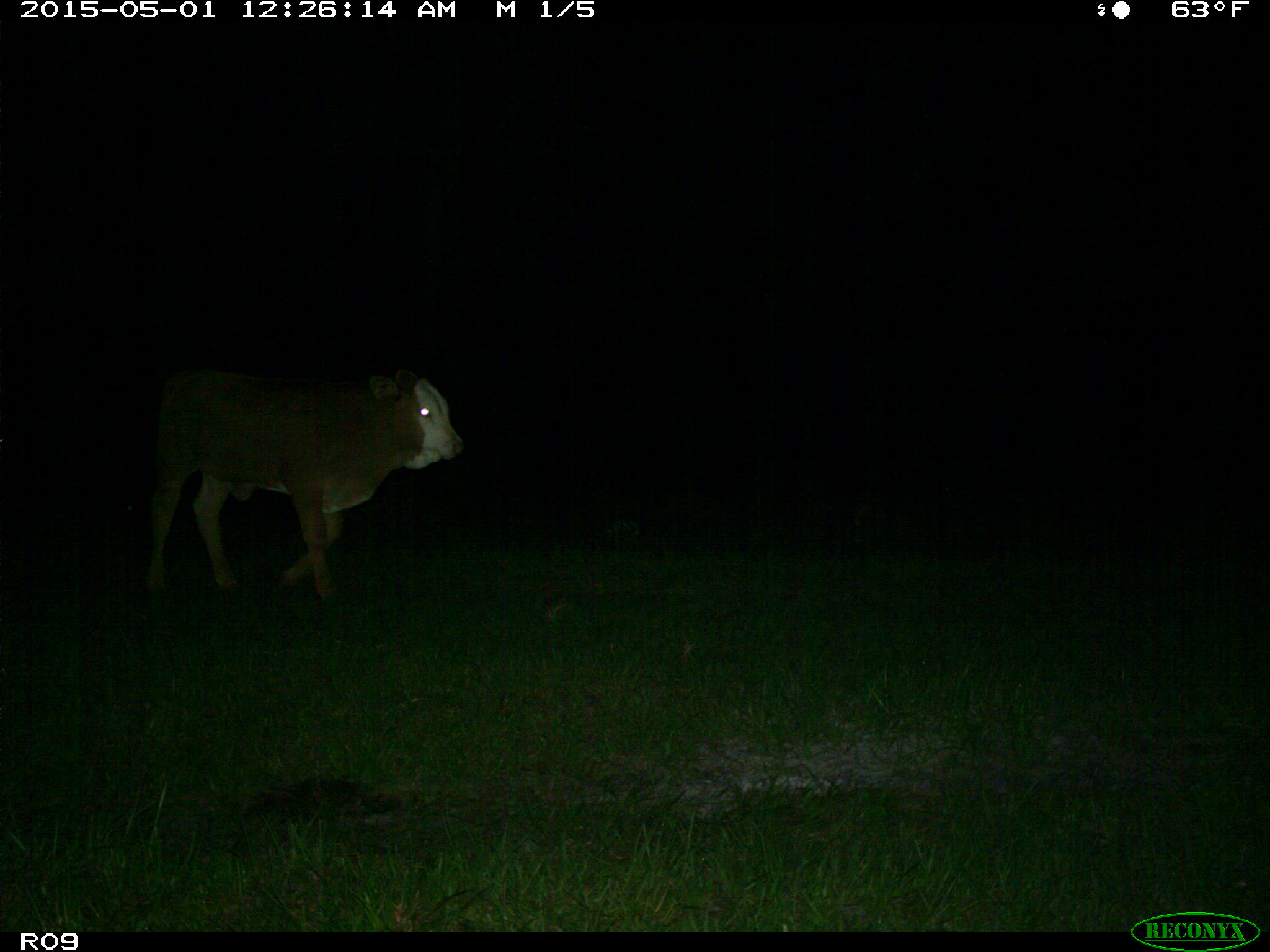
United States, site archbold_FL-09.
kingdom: Animalia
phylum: Chordata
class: Mammalia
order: Artiodactyla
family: Bovidae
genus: Bos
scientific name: Bos taurus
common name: domestic cow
Bos taurus (domestic cow).